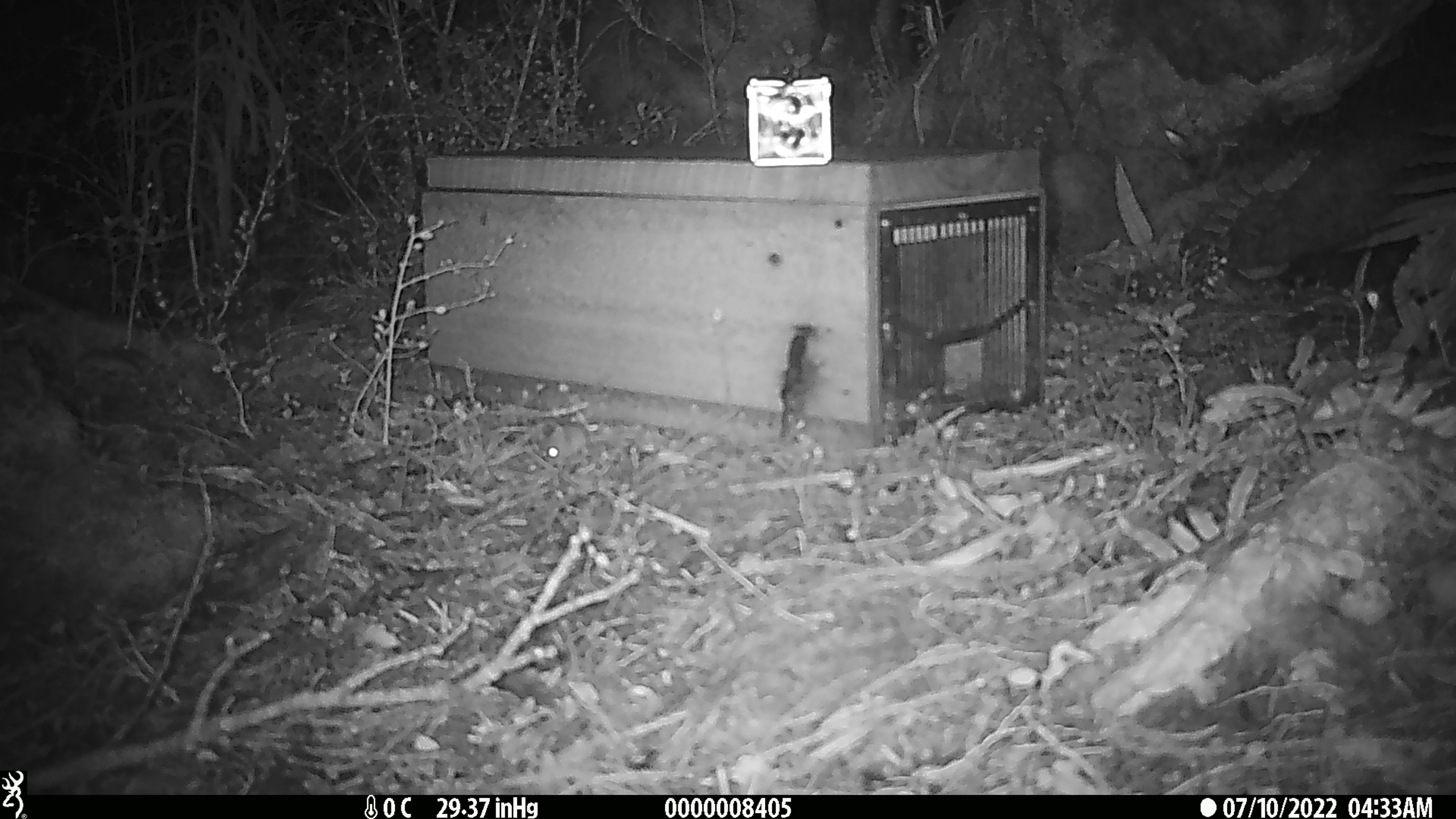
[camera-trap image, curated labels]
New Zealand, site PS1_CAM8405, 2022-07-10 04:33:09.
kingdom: Animalia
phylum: Chordata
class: Mammalia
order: Rodentia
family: Muridae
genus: Mus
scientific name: Mus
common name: mouse